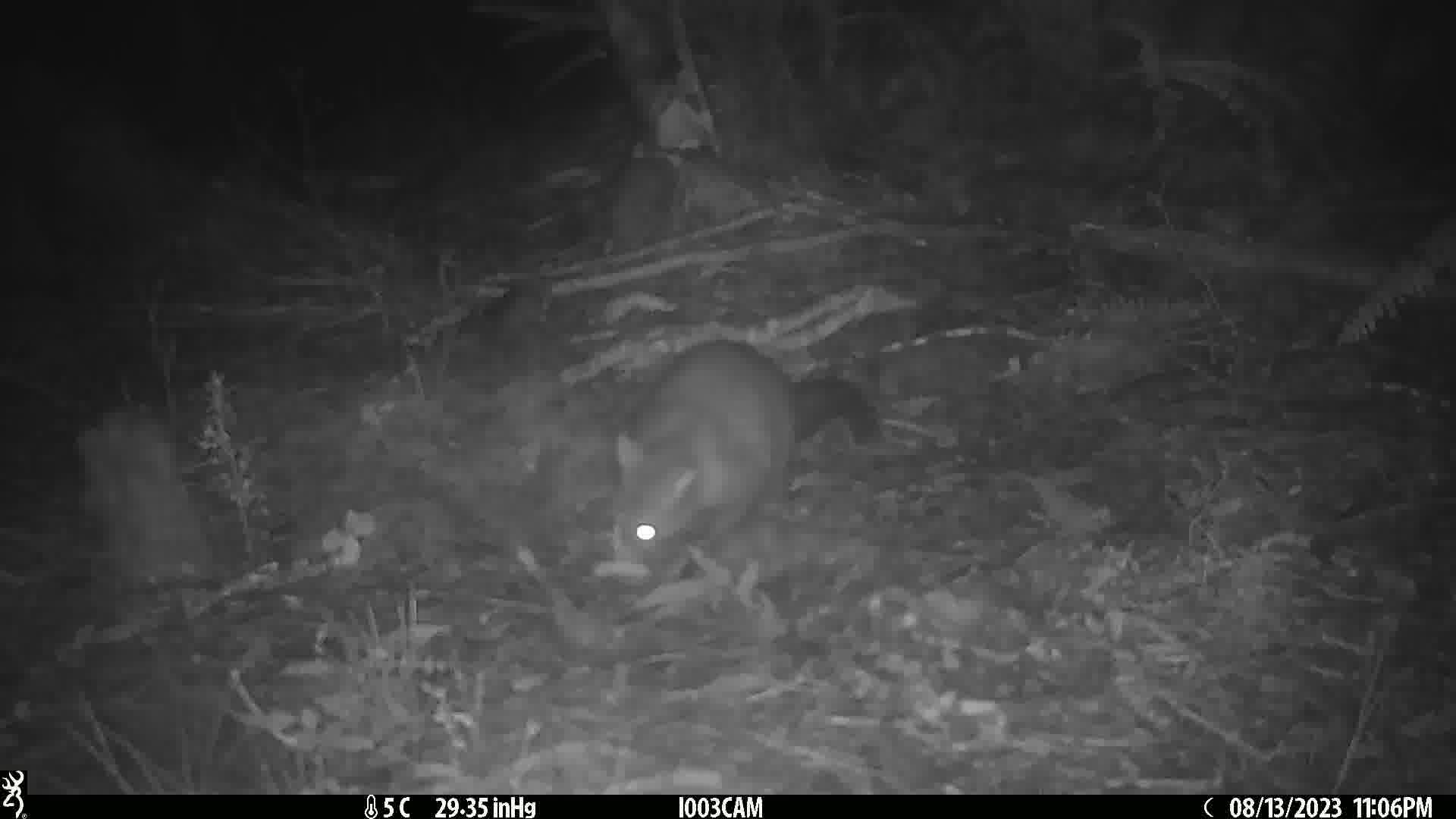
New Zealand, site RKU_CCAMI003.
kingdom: Animalia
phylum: Chordata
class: Mammalia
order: Diprotodontia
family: Phalangeridae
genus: Trichosurus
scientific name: Trichosurus vulpecula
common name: common brushtail possum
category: possum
Possum (common brushtail possum) (Trichosurus vulpecula).